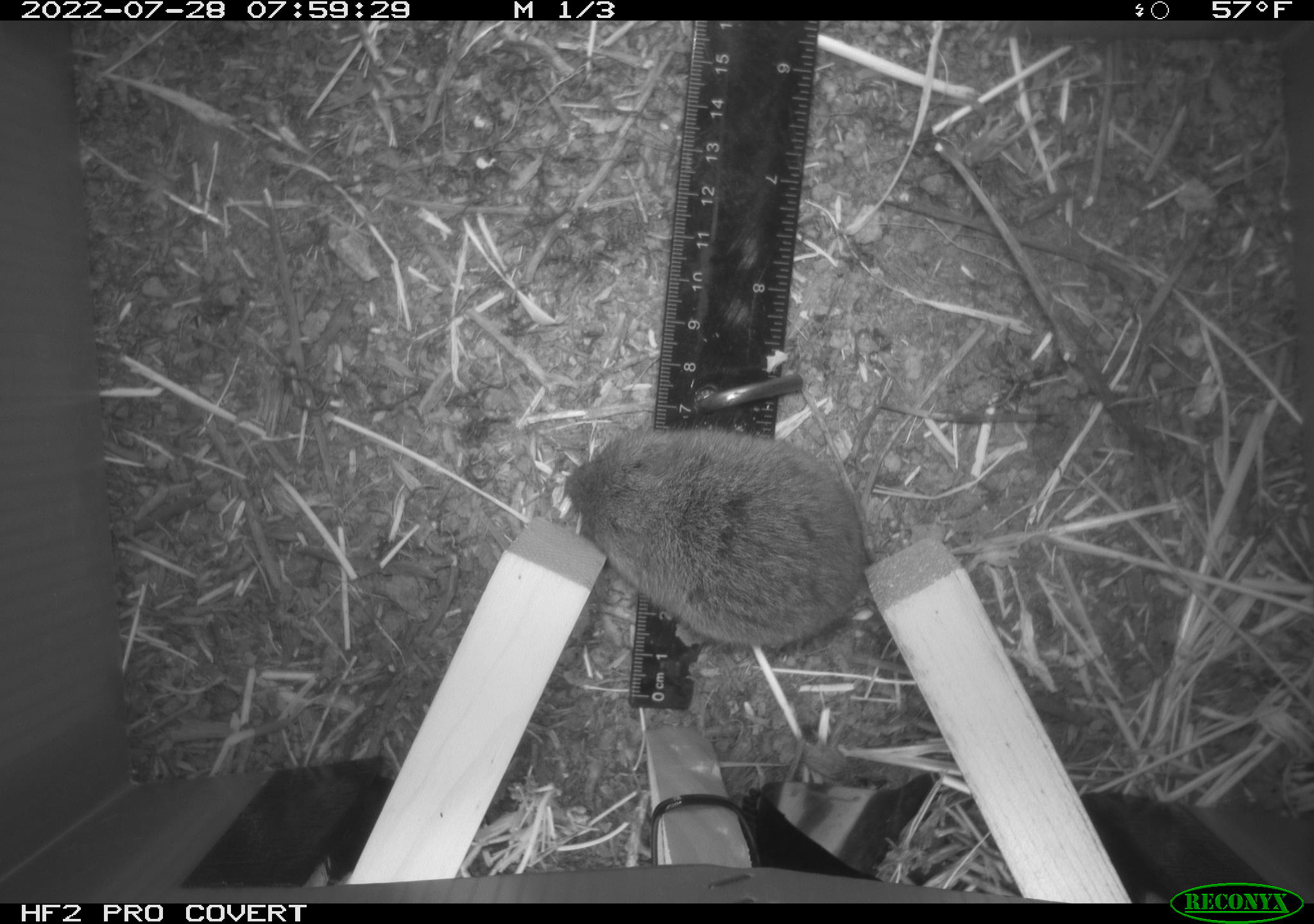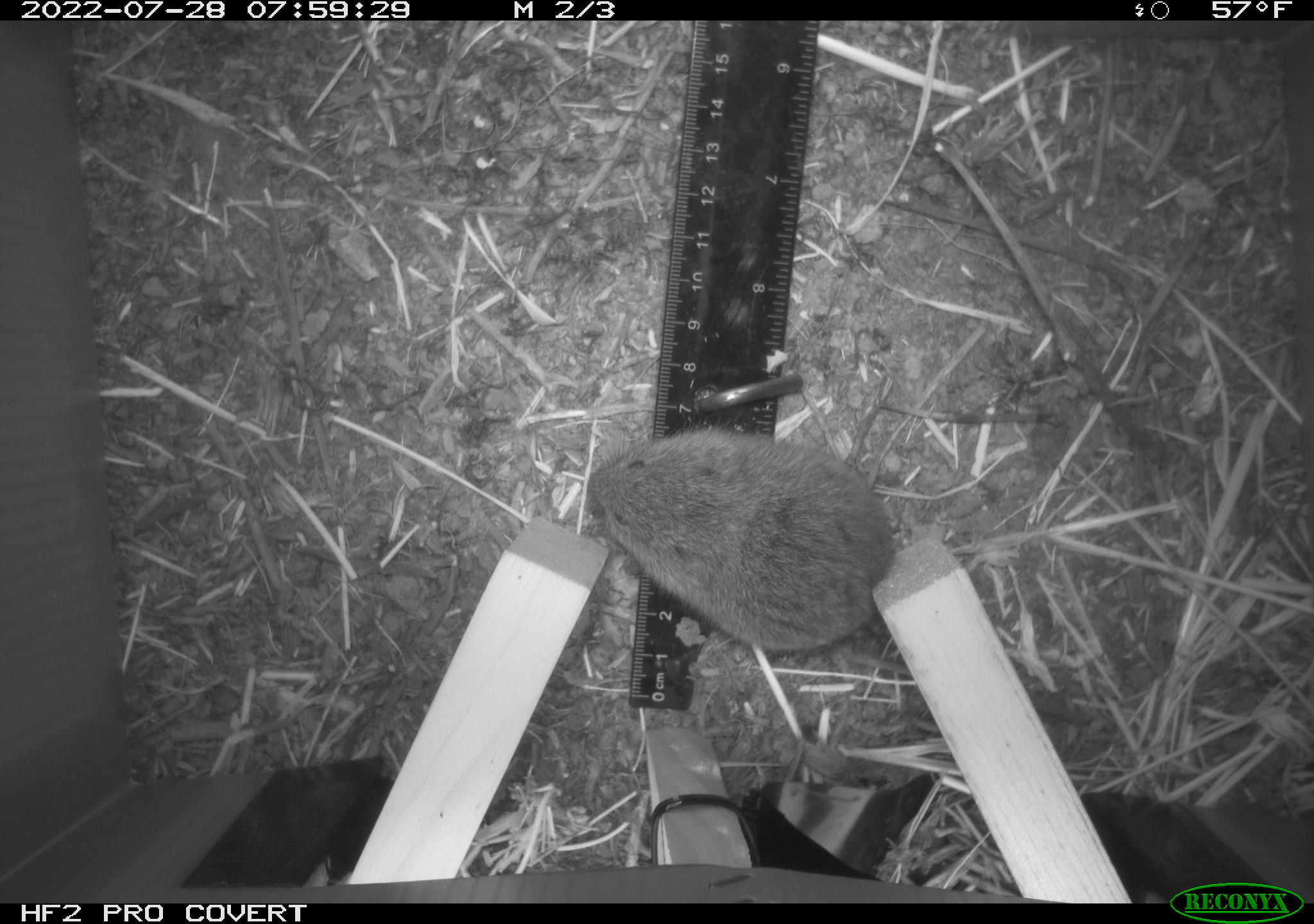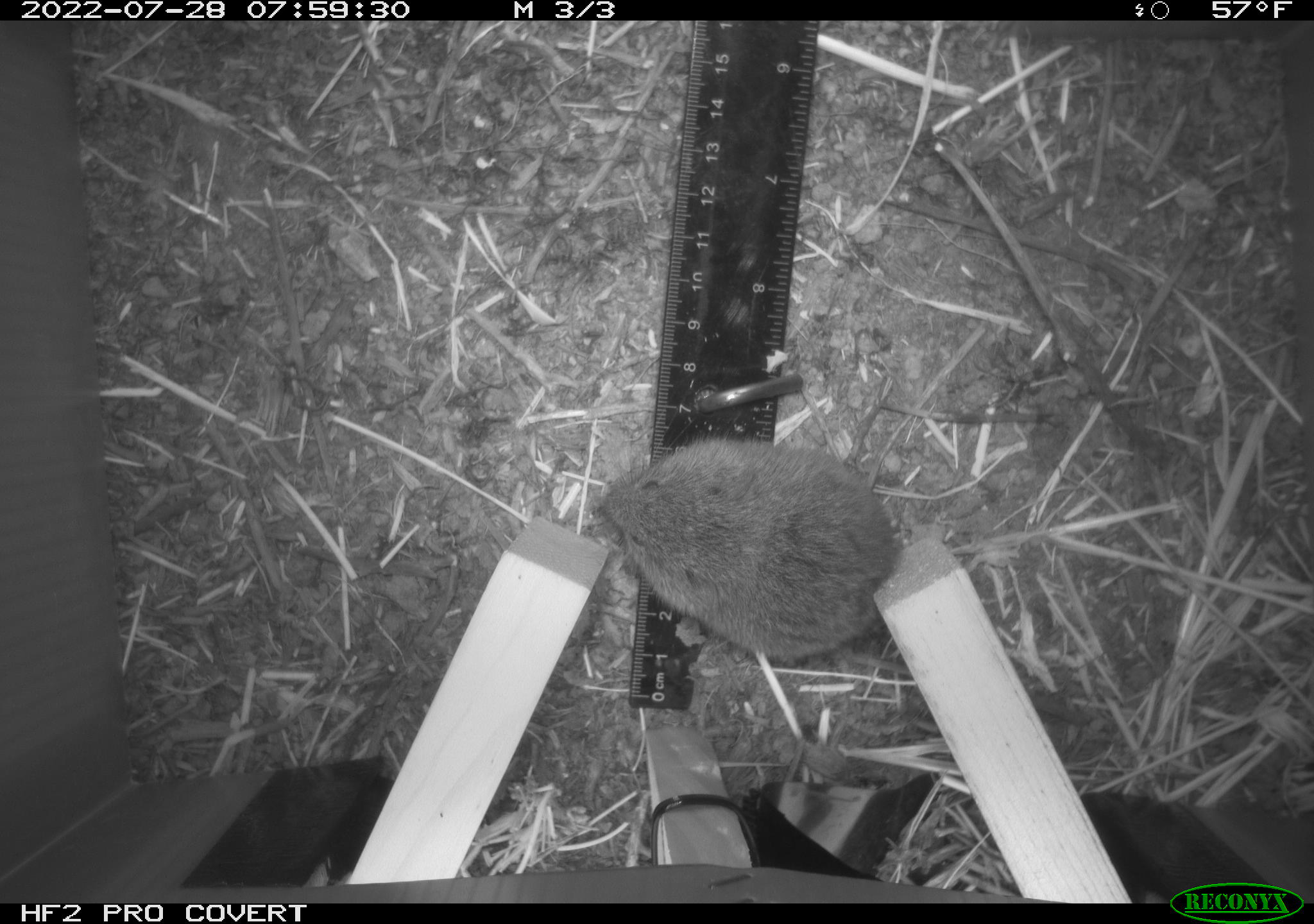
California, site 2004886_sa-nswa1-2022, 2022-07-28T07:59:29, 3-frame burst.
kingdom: Animalia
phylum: Chordata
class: Mammalia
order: Rodentia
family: Cricetidae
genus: Microtus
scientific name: Microtus californicus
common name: california vole